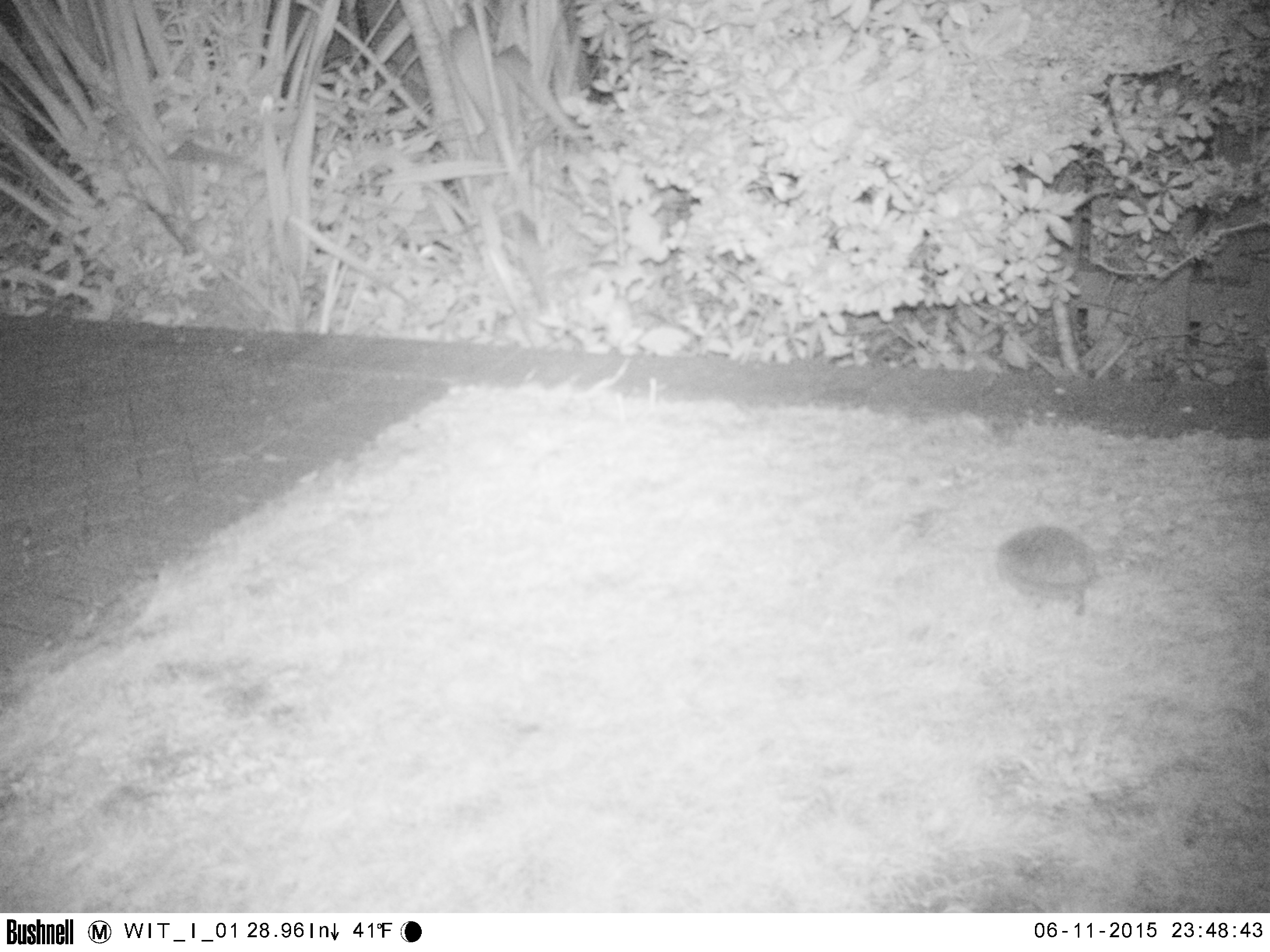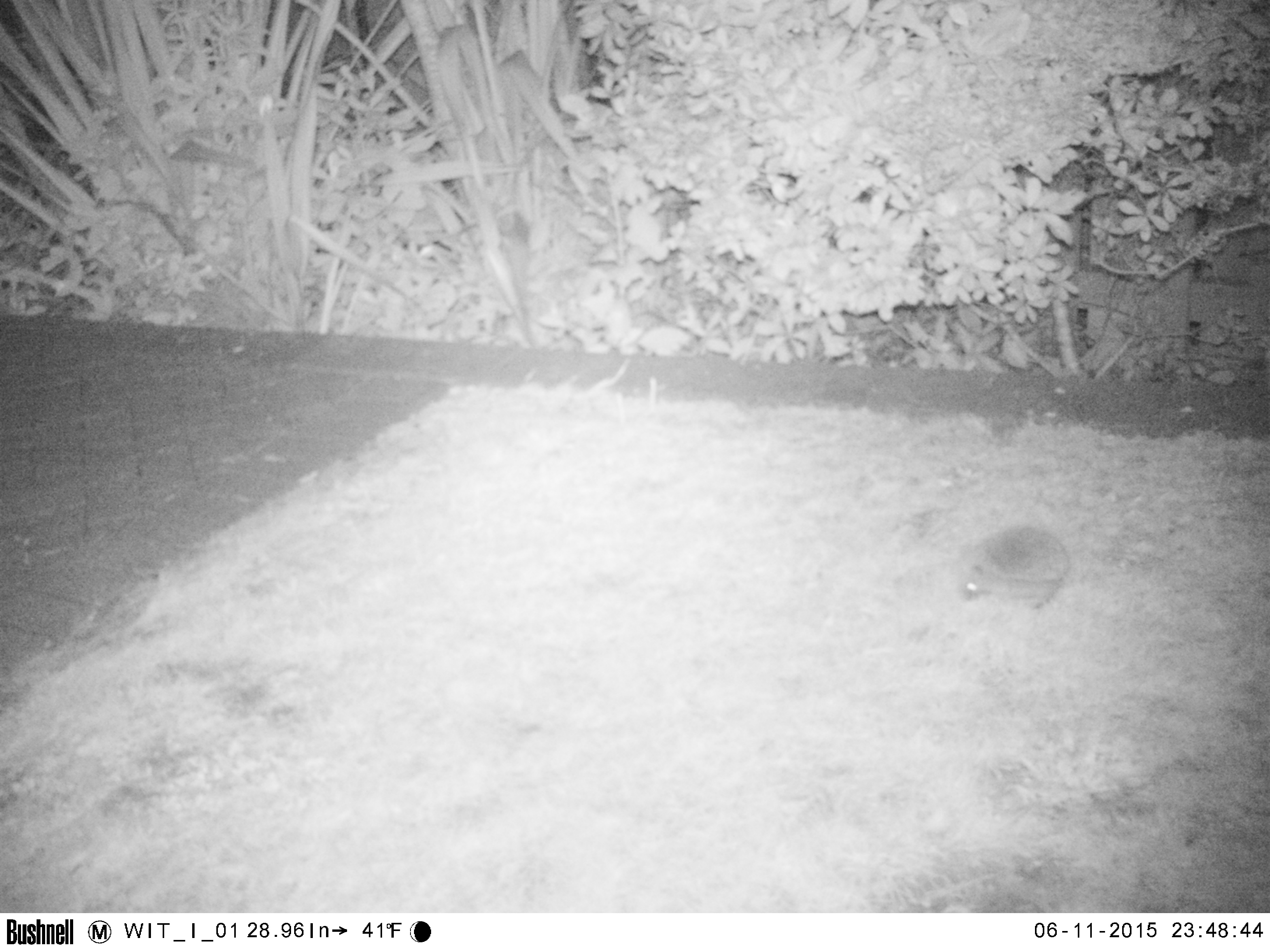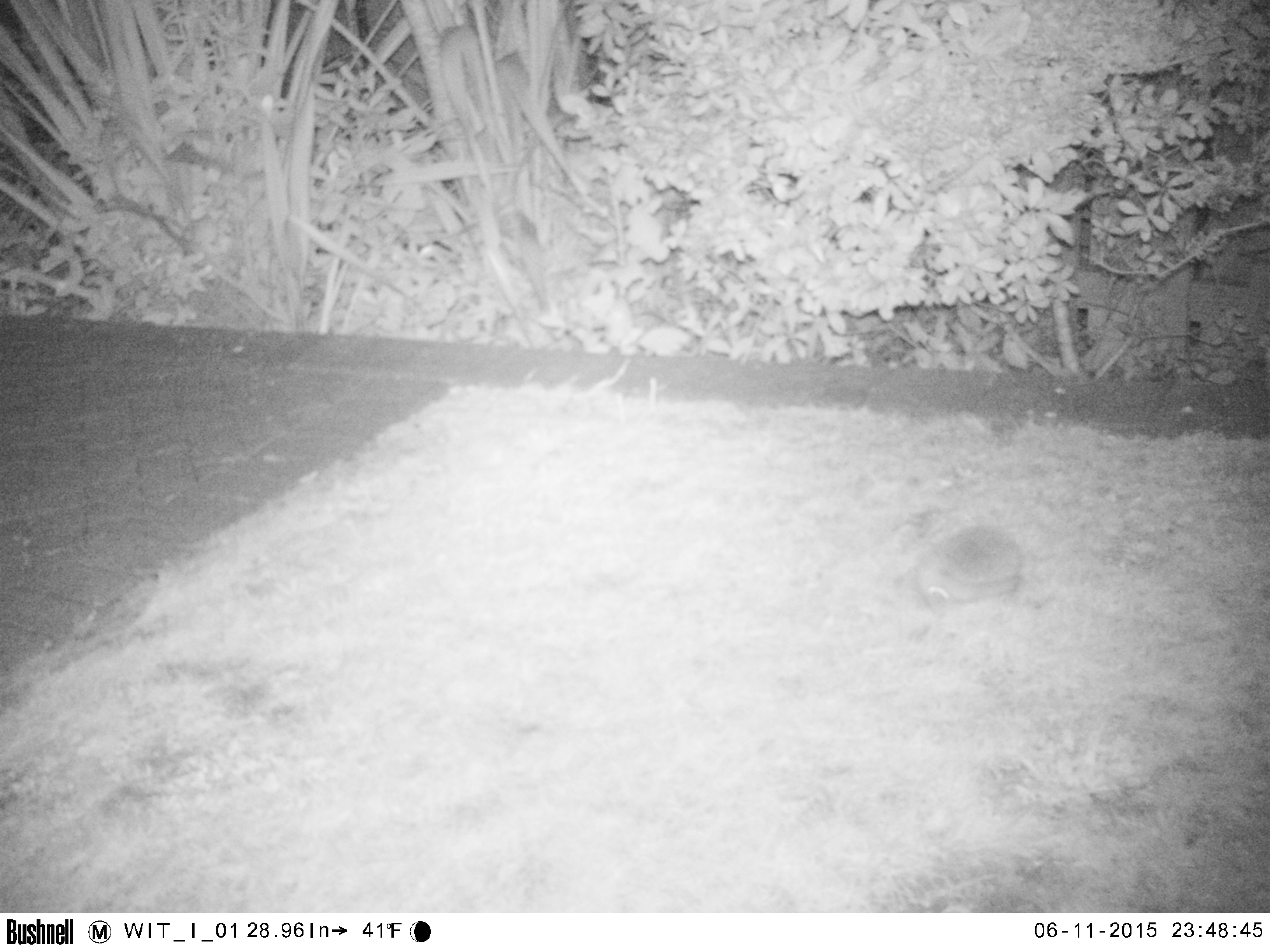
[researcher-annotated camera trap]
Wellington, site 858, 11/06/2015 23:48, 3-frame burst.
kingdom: Animalia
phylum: Chordata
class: Mammalia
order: Eulipotyphla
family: Erinaceidae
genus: Erinaceus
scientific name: Erinaceus europaeus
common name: hedgehog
Hedgehog (Erinaceus europaeus).